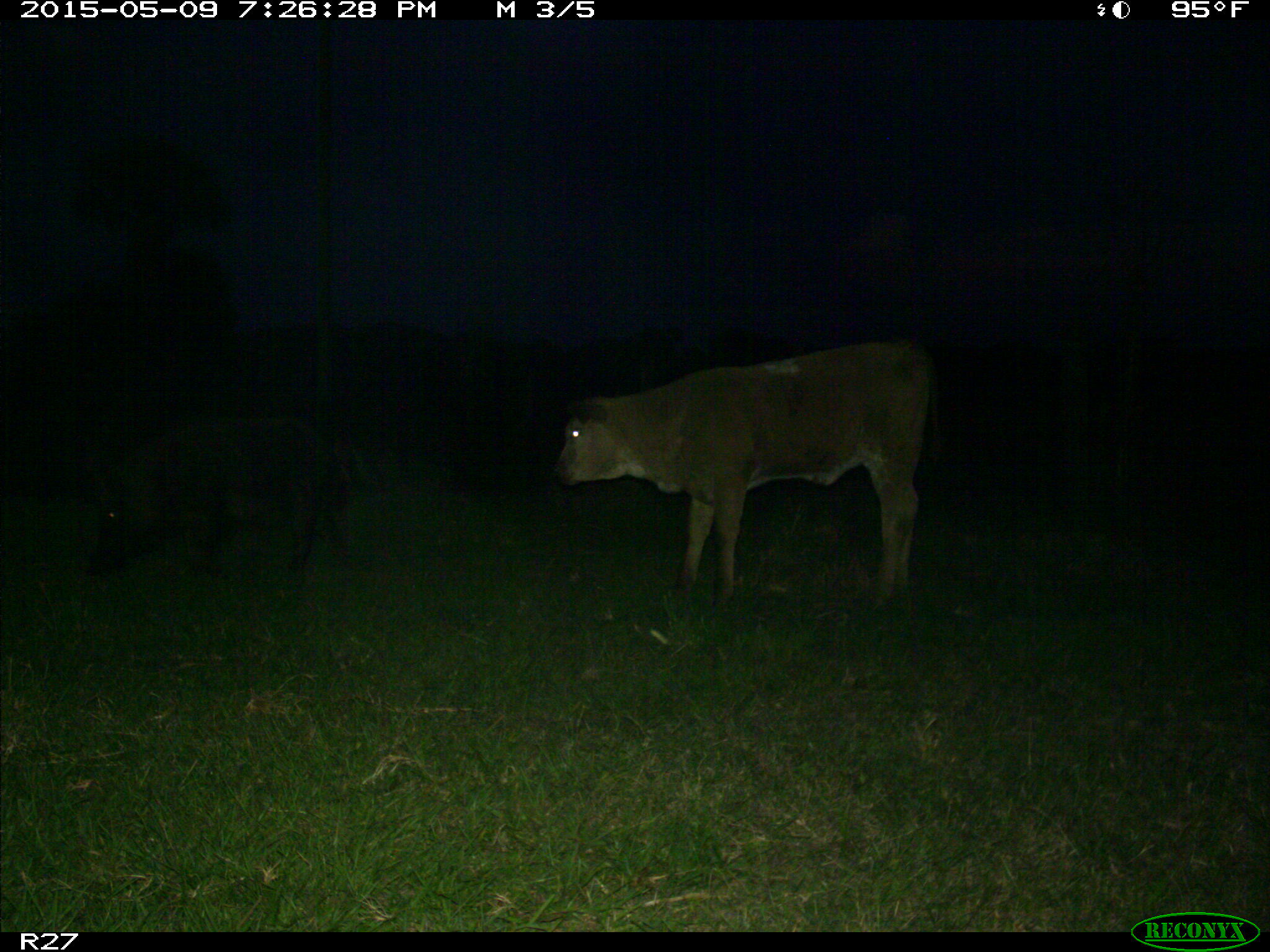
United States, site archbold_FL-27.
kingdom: Animalia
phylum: Chordata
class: Mammalia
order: Artiodactyla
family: Bovidae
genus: Bos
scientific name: Bos taurus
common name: domestic cow